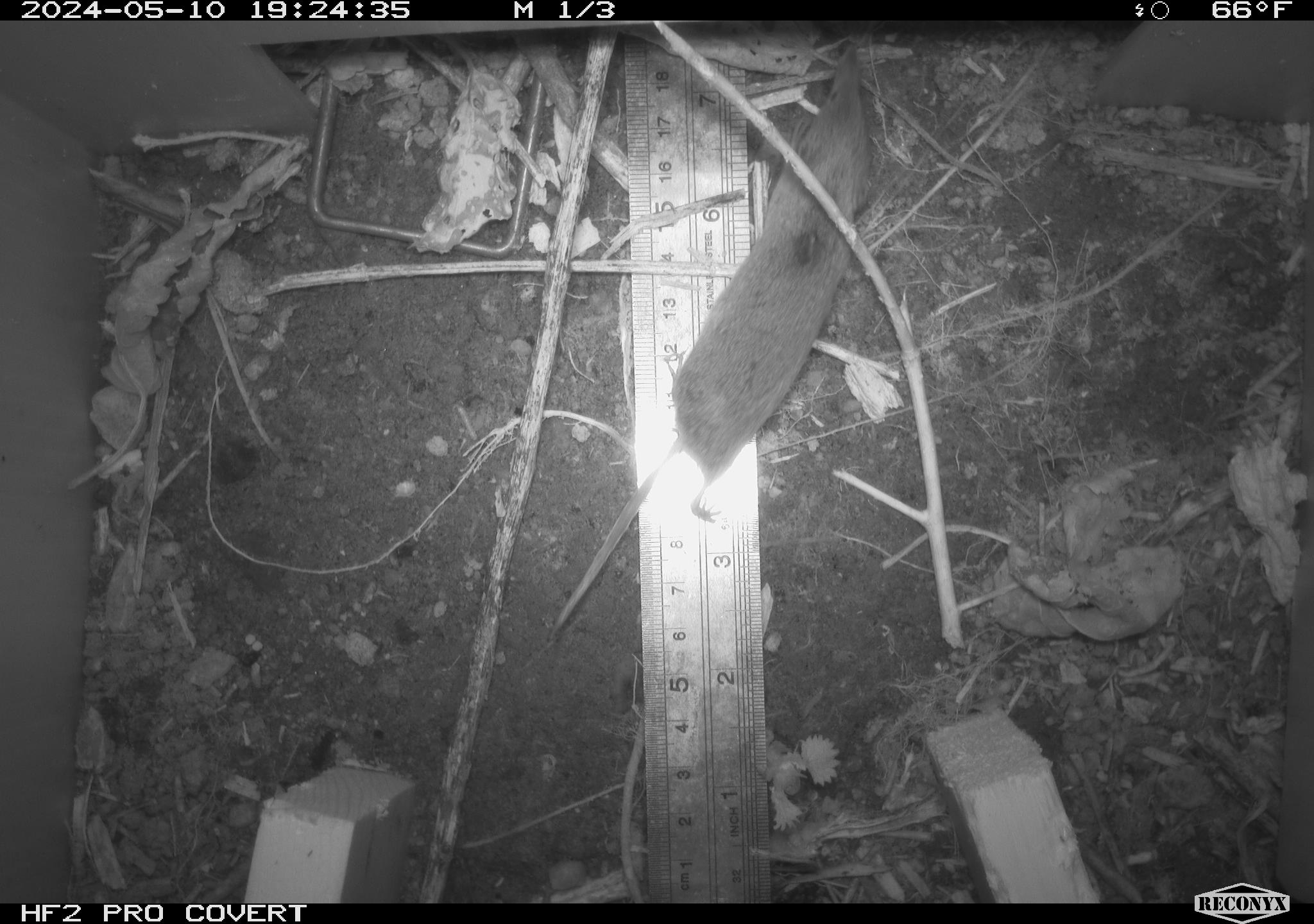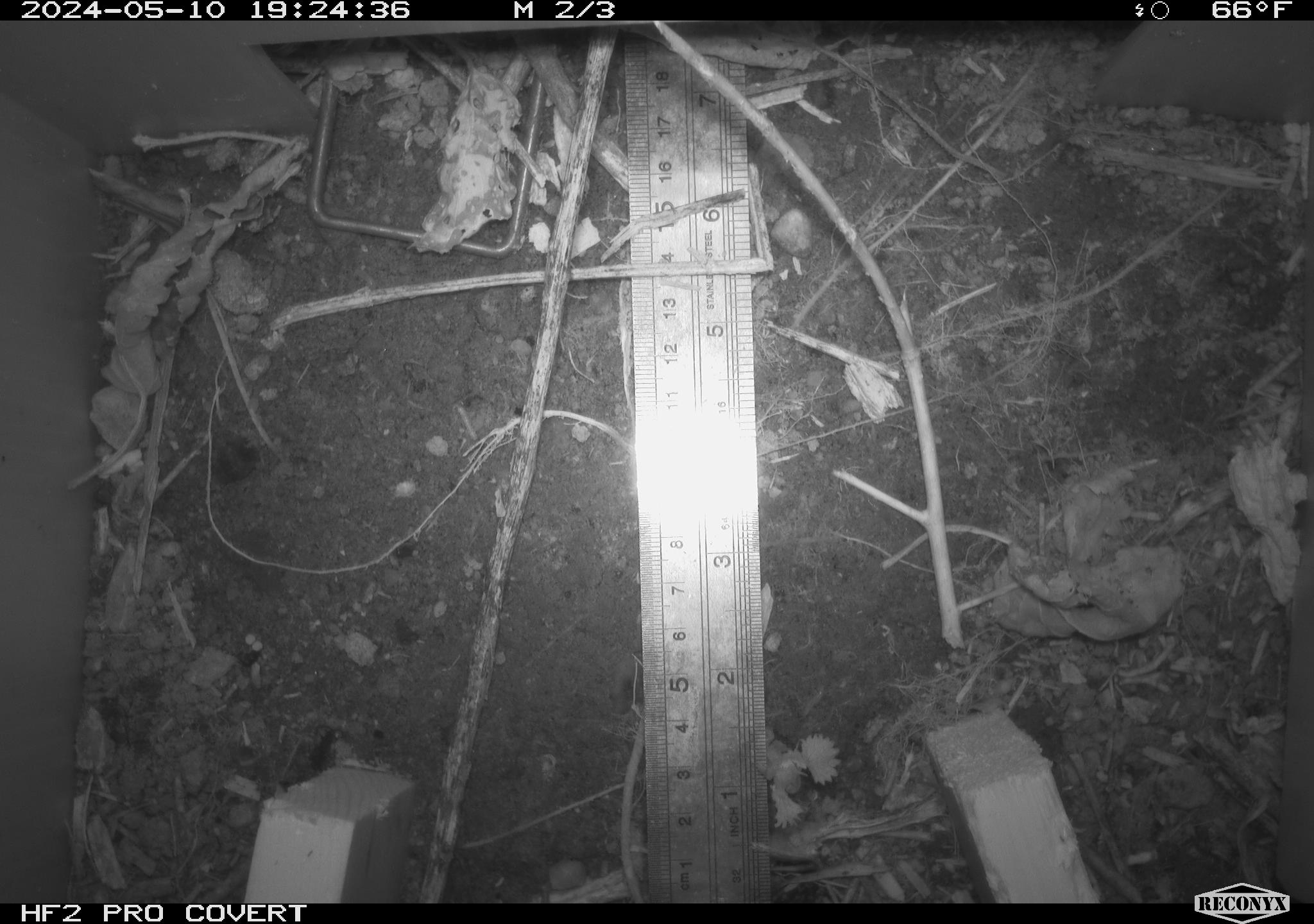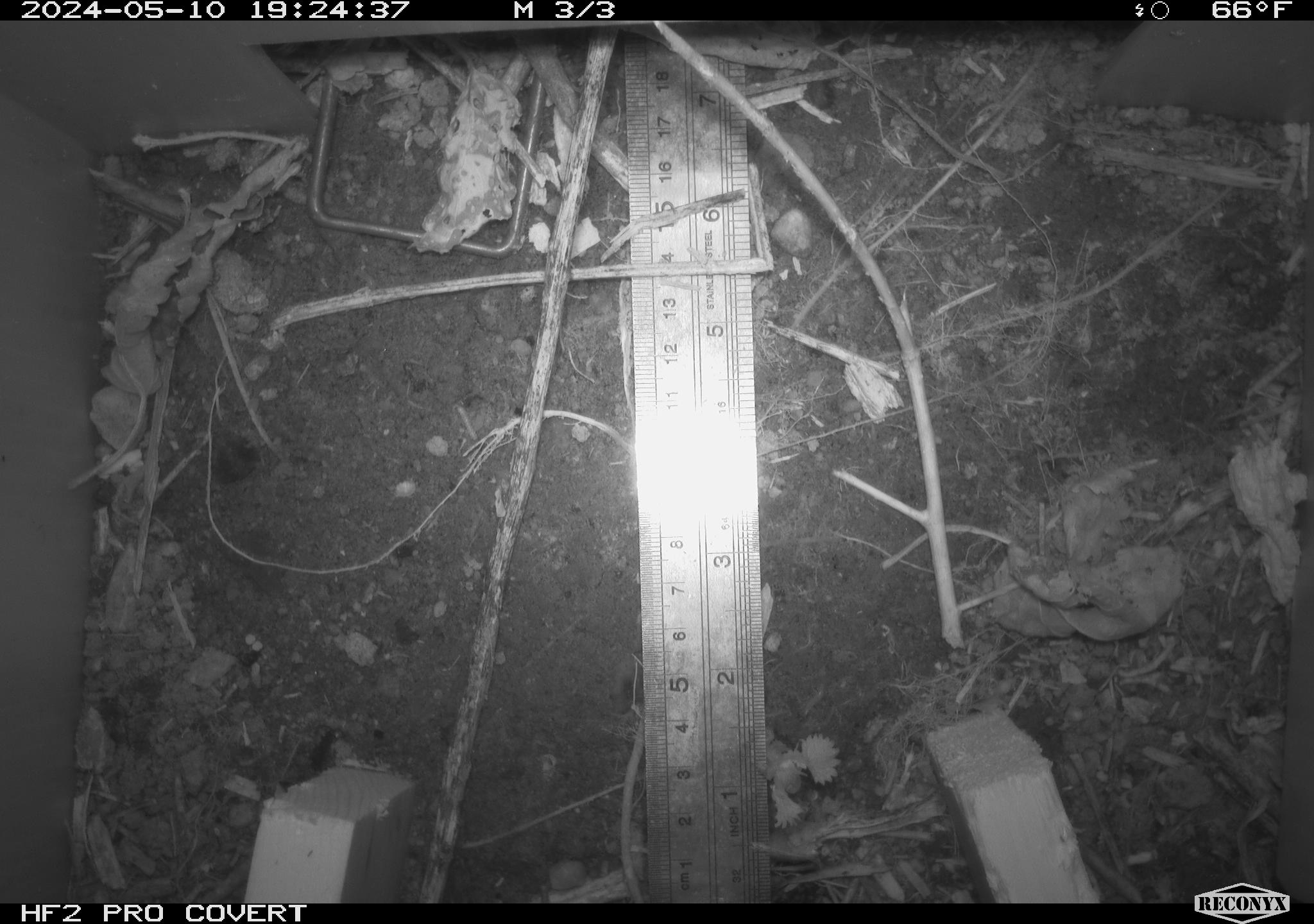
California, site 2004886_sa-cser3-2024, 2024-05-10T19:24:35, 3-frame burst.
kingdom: Animalia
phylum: Chordata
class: Mammalia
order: Eulipotyphla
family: Soricidae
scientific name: Soricidae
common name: shrews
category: soricidae family